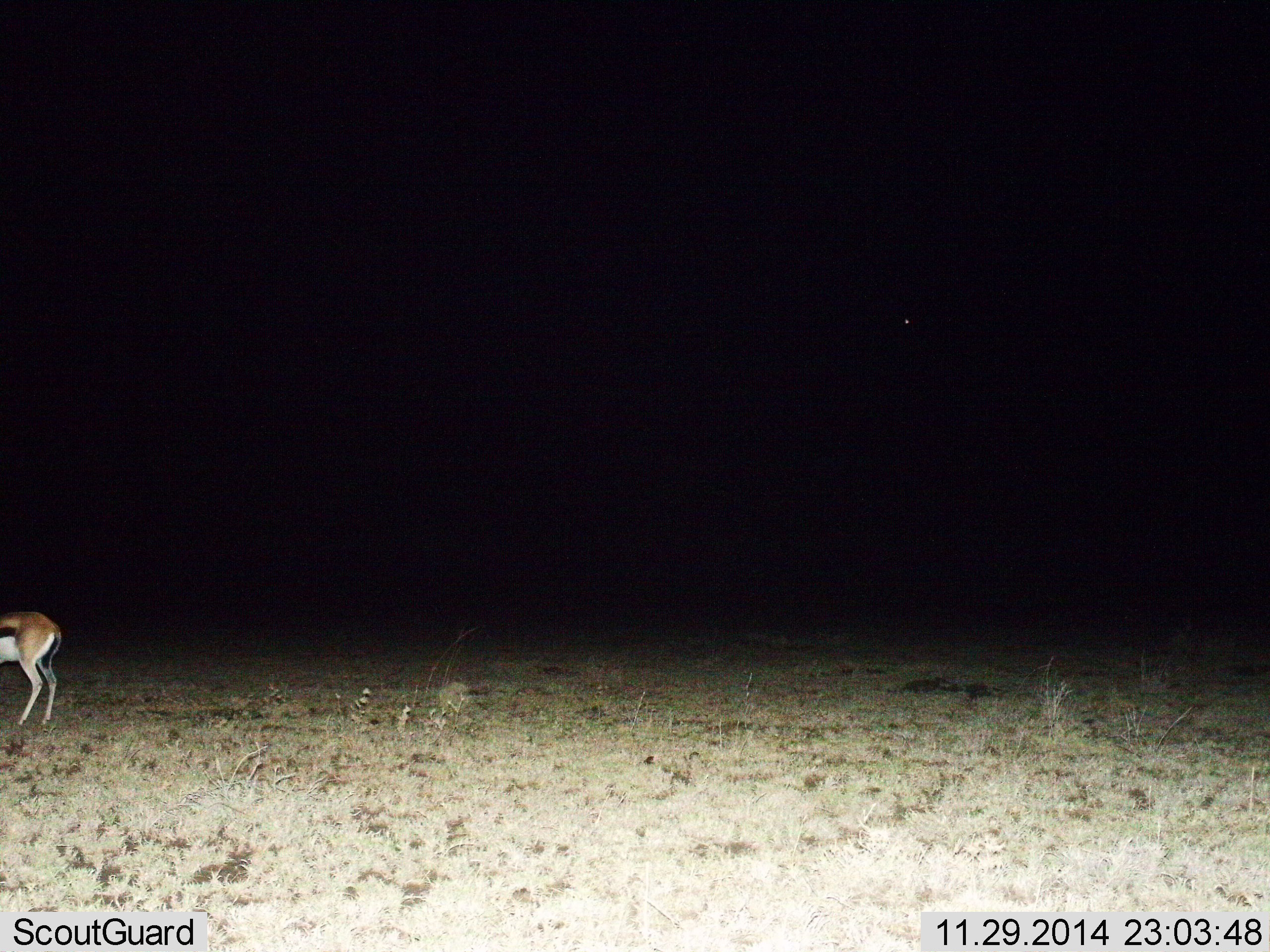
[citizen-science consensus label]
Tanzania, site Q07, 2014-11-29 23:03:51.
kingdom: Animalia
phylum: Chordata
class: Mammalia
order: Artiodactyla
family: Bovidae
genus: Eudorcas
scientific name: Eudorcas thomsonii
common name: thomson's gazelle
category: gazellethomsons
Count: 1.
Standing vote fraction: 80%.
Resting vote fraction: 0%.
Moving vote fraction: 10%.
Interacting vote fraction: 0%.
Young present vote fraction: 0%.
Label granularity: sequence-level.